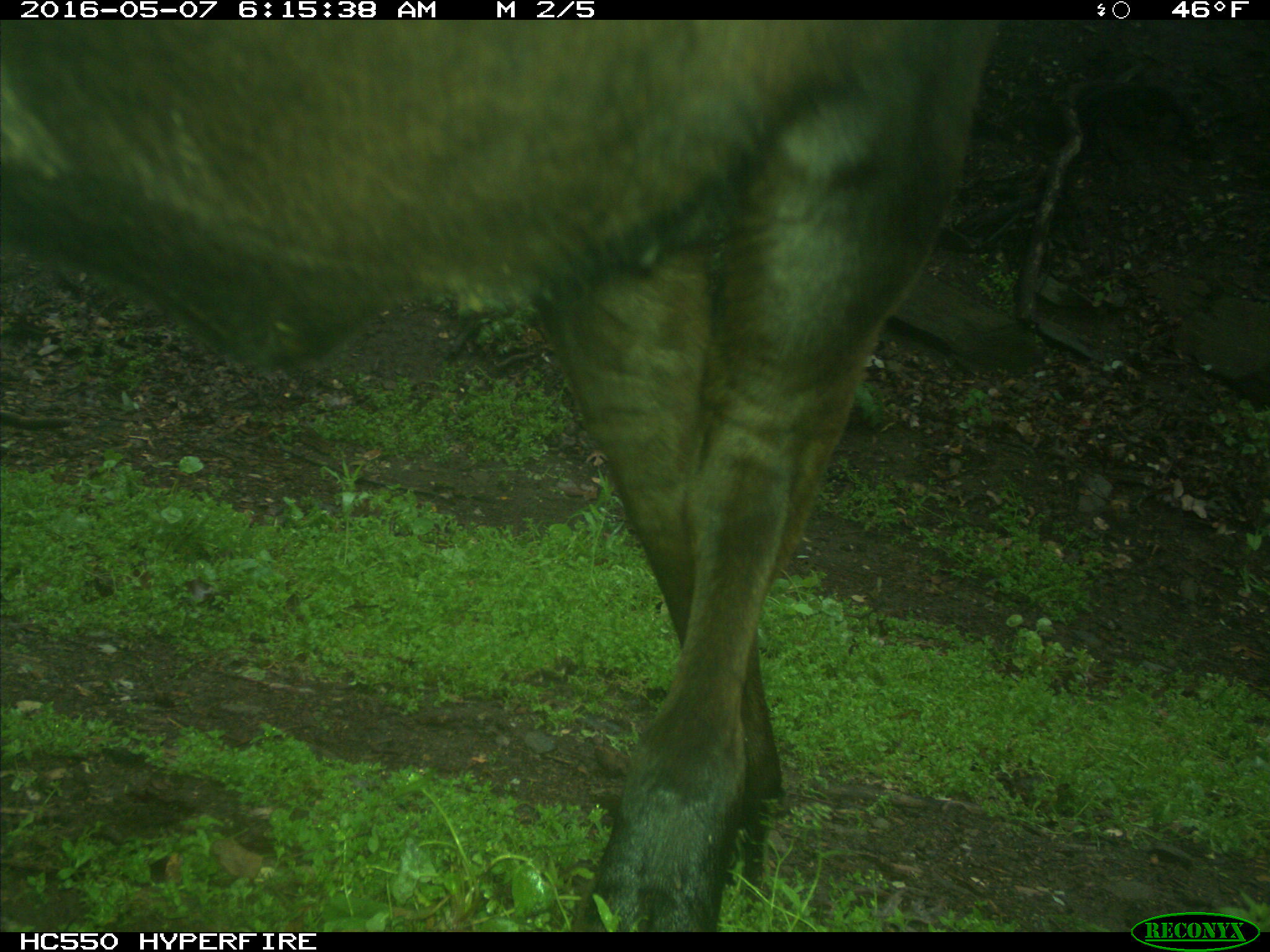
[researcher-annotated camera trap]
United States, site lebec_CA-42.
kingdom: Animalia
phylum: Chordata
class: Mammalia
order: Artiodactyla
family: Bovidae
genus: Bos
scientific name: Bos taurus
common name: domestic cow